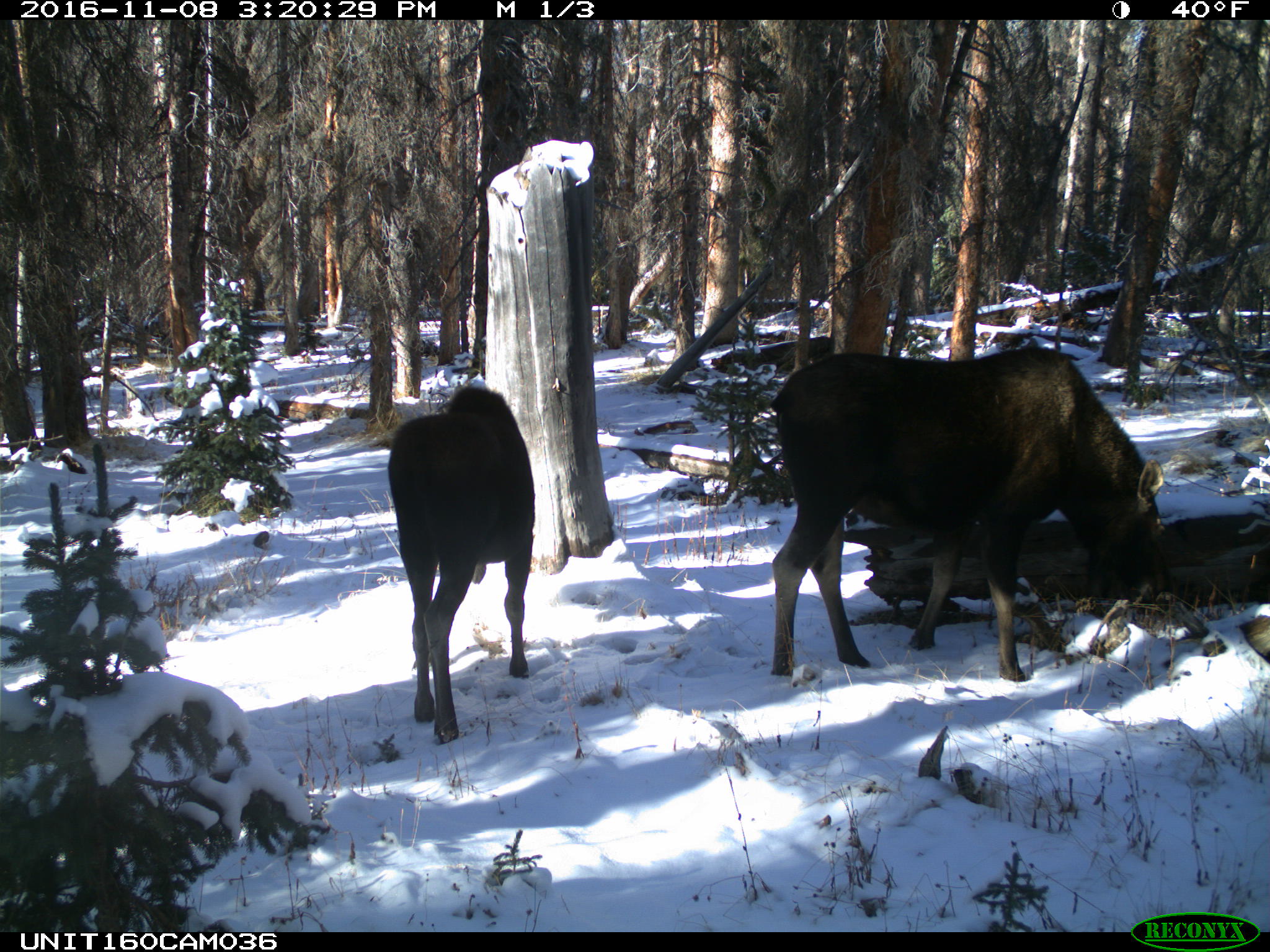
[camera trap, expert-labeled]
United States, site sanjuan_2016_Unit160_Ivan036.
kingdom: Animalia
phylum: Chordata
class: Mammalia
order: Artiodactyla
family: Cervidae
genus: Alces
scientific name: Alces alces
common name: moose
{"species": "Alces alces (moose)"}